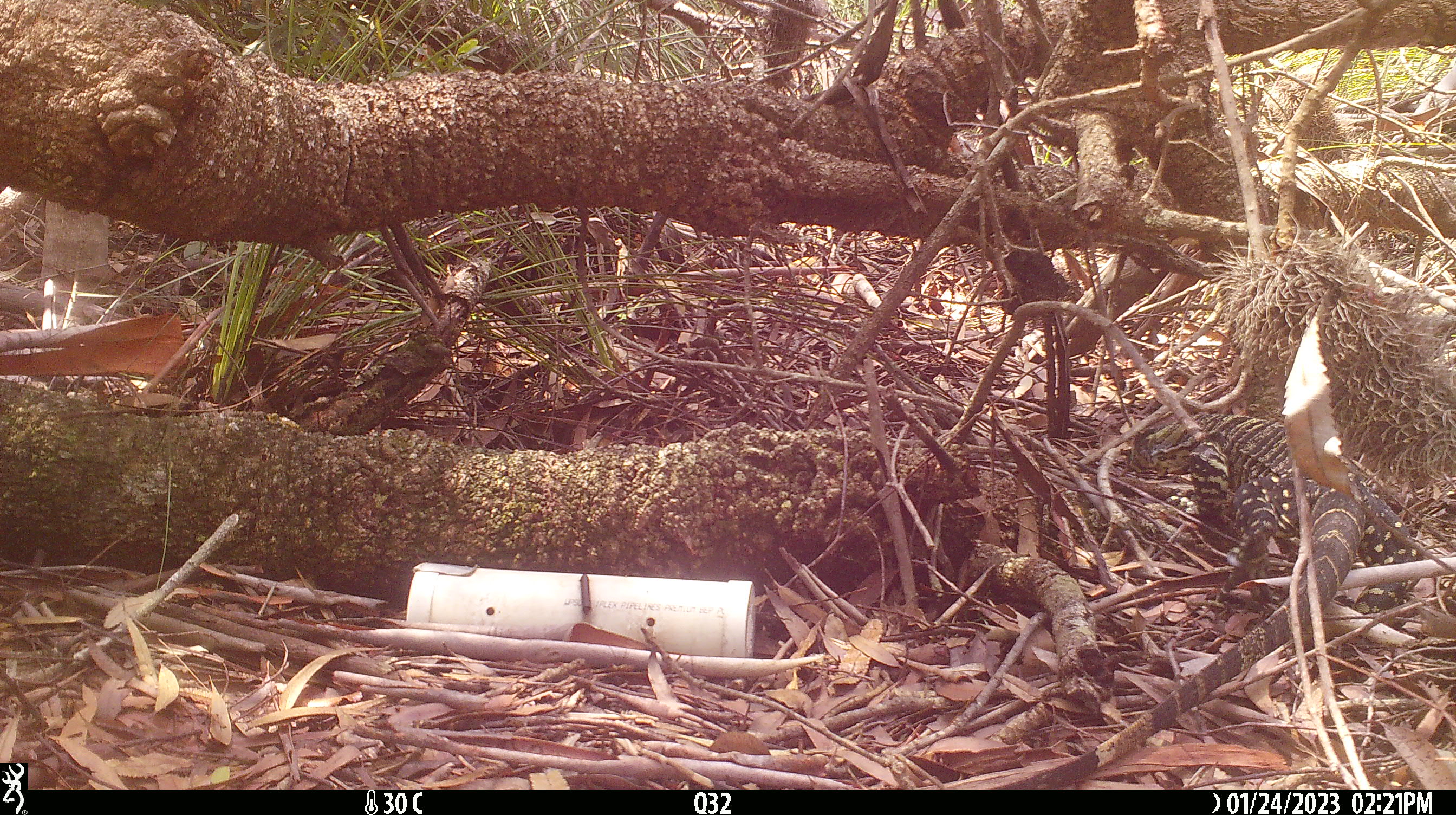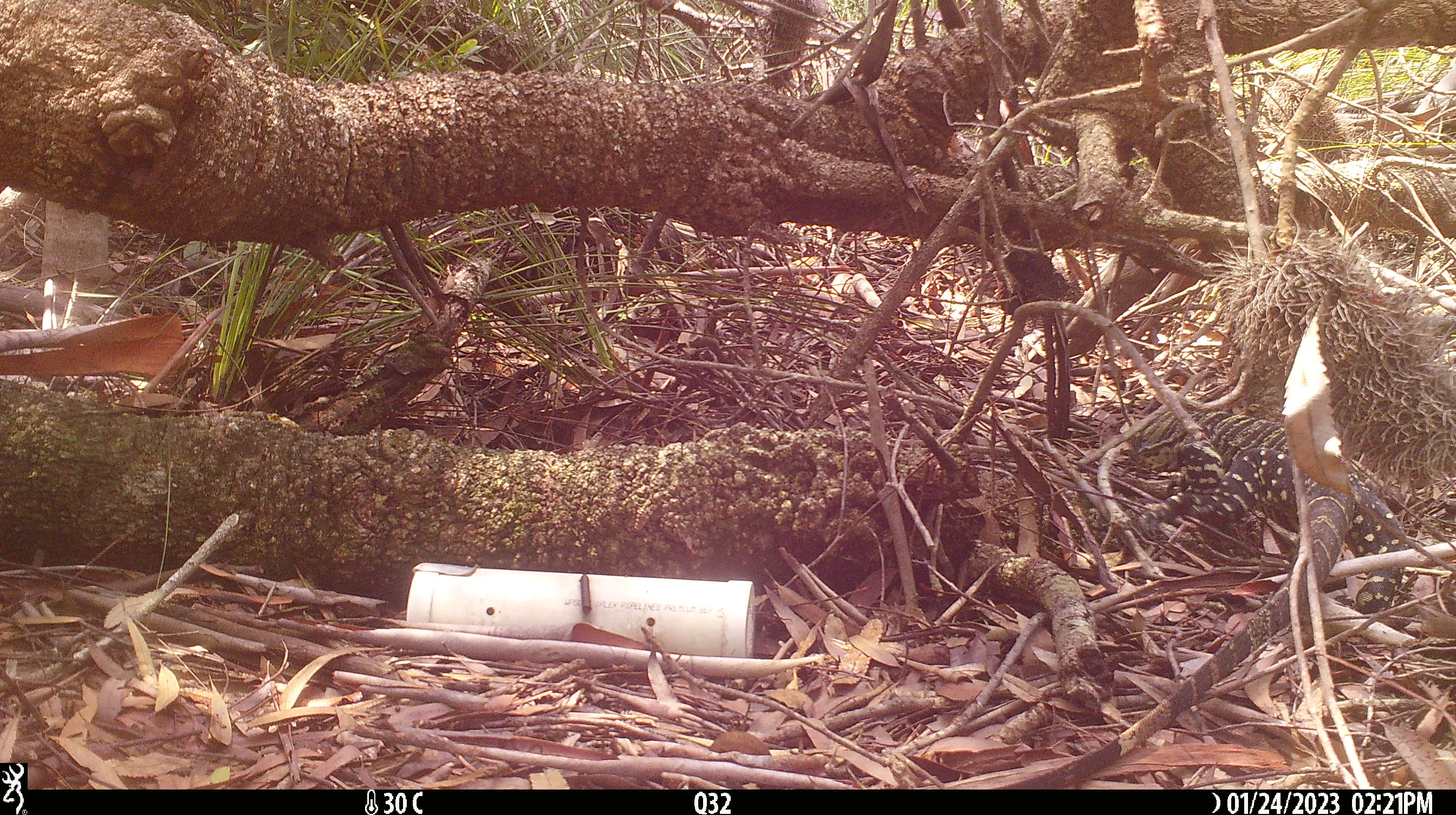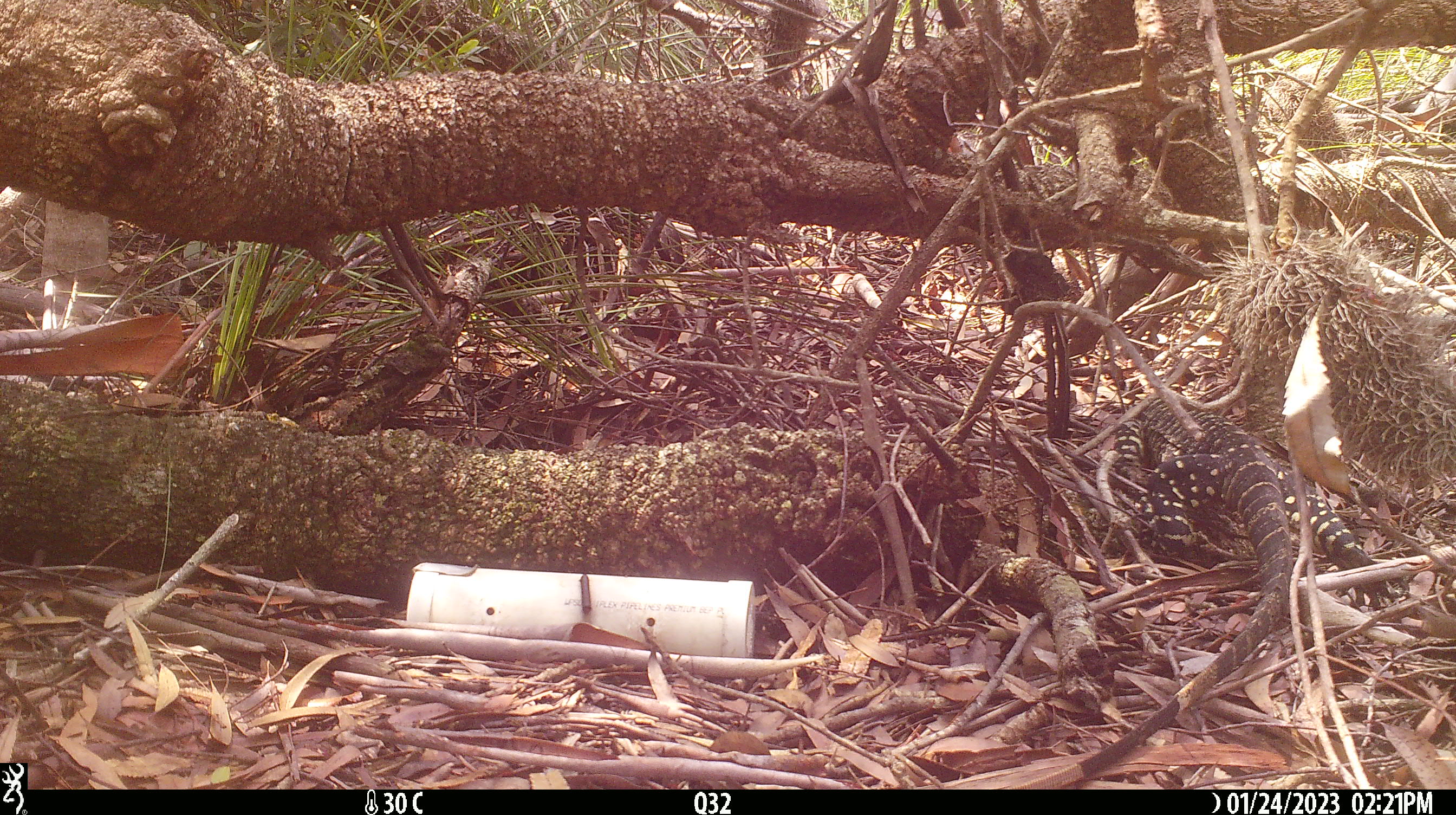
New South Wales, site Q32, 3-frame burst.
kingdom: Animalia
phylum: Chordata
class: Reptilia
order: Squamata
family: Varanidae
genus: Varanus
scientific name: Varanus varius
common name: lace monitor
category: goanna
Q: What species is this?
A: Goanna (lace monitor) (Varanus varius).